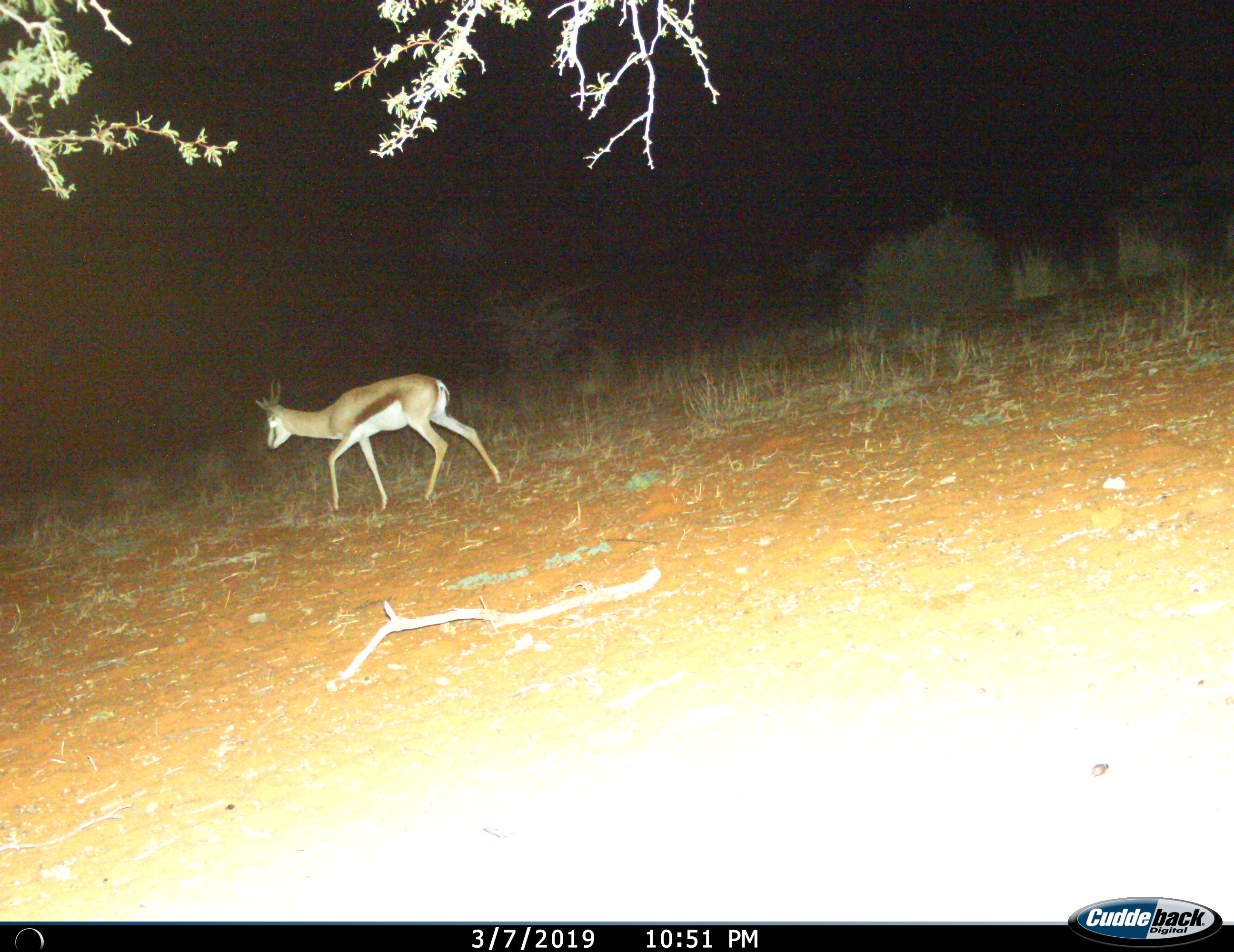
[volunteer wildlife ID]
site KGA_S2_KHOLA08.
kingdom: Animalia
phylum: Chordata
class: Mammalia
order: Artiodactyla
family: Bovidae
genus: Antidorcas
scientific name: Antidorcas marsupialis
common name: springbok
Springbok (Antidorcas marsupialis), count 1. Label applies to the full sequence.